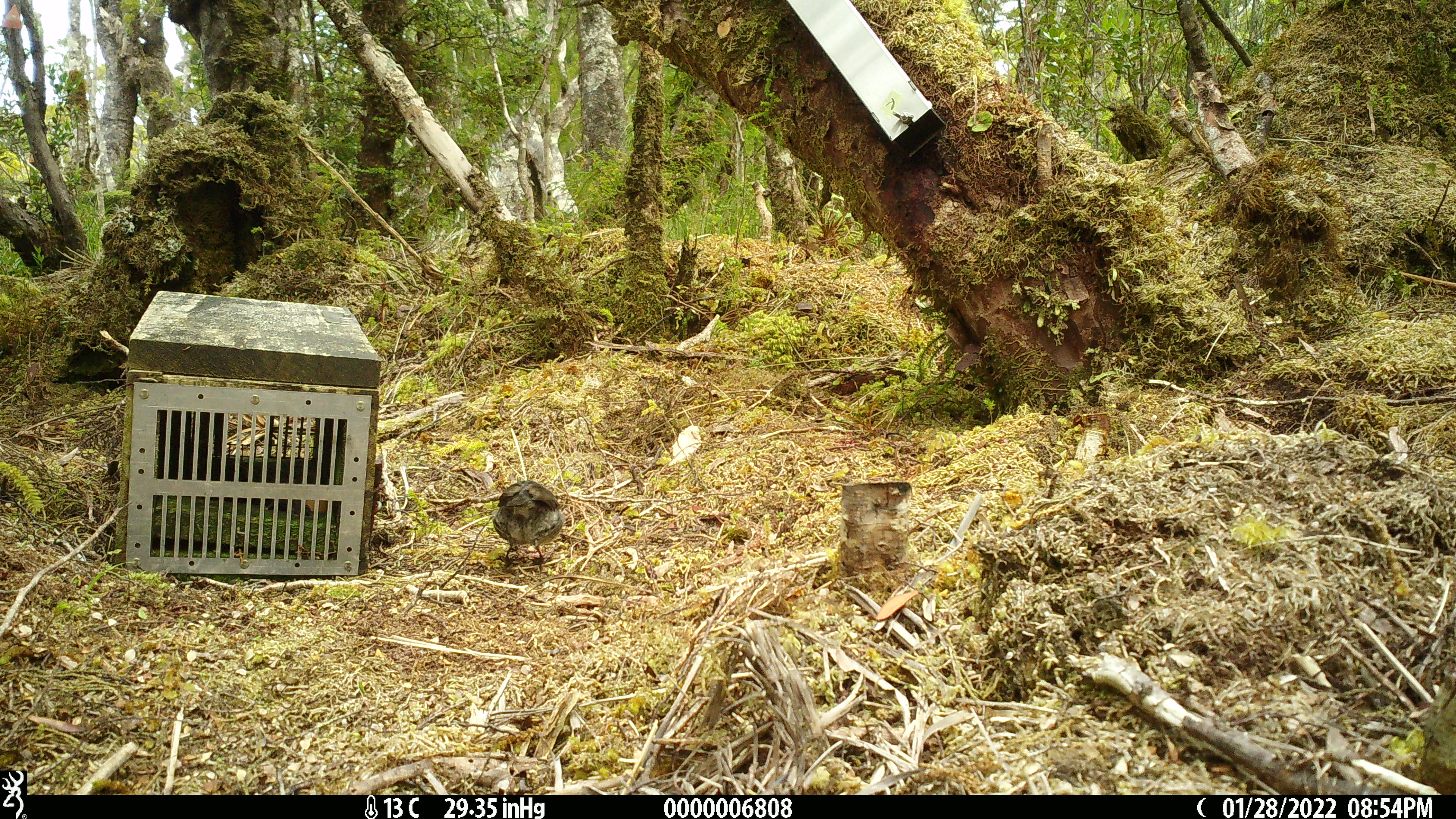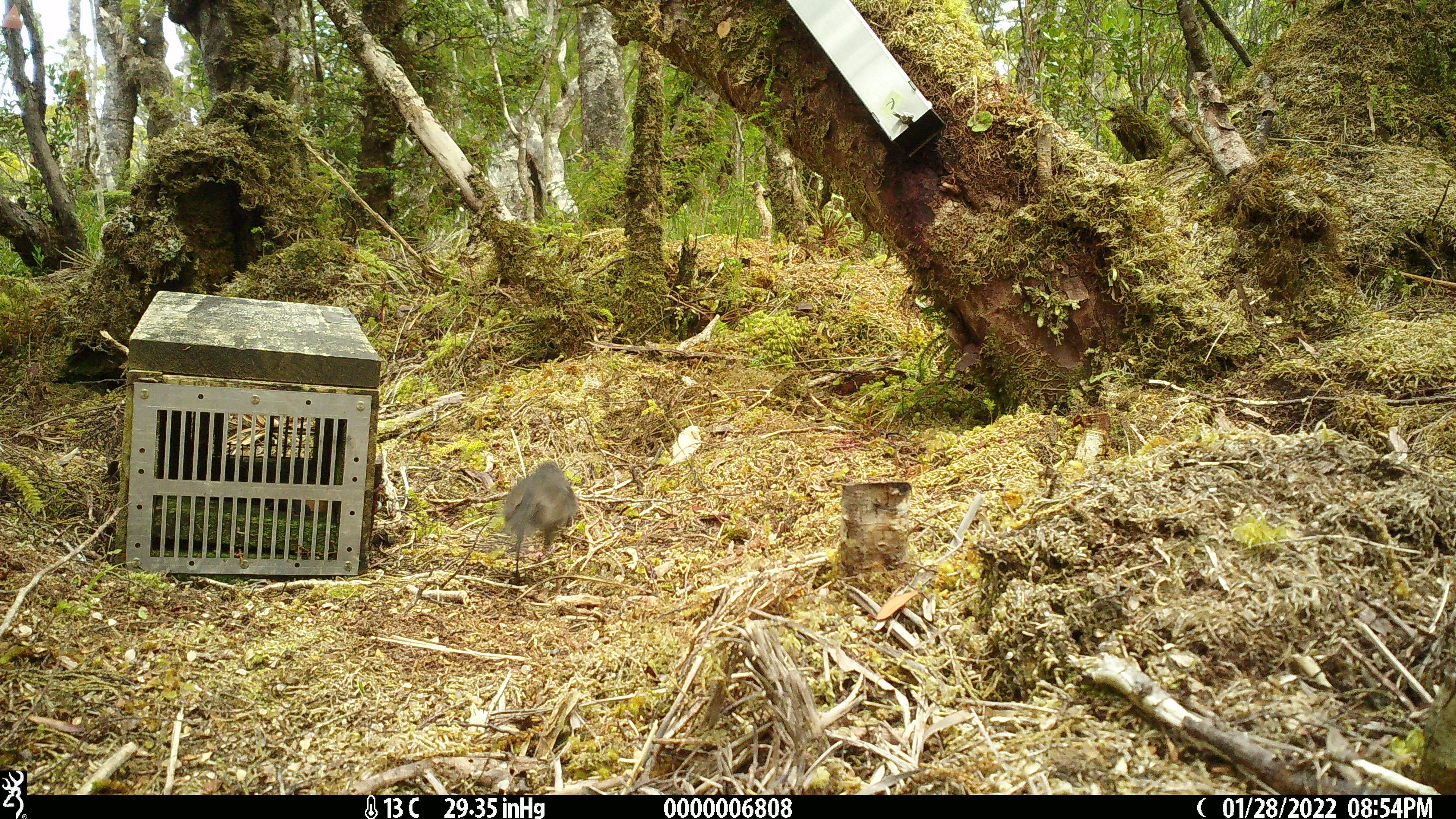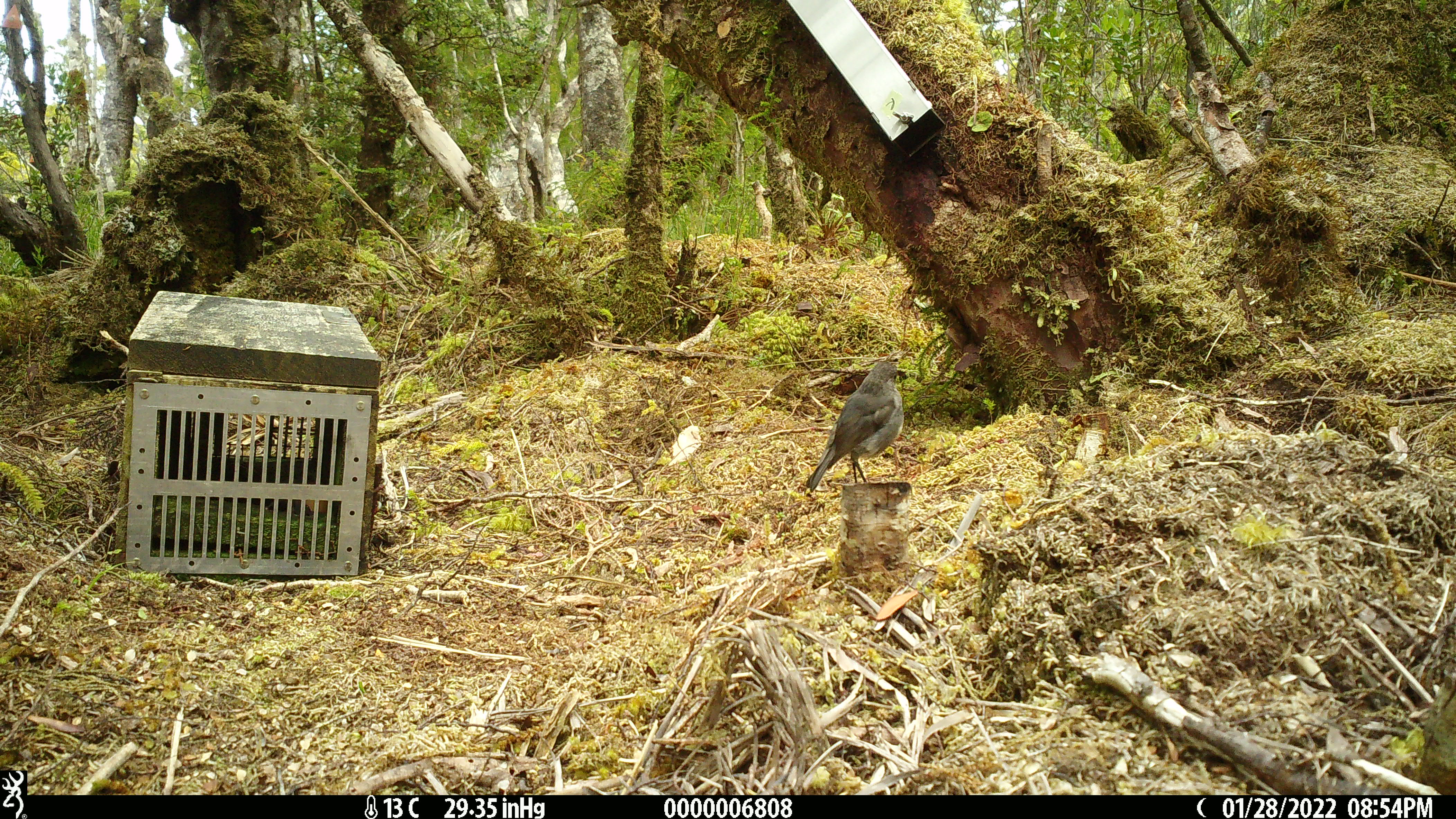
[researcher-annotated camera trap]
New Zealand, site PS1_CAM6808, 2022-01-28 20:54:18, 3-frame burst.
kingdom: Animalia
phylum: Chordata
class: Aves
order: Passeriformes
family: Petroicidae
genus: Petroica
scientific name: Petroica australis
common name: new zealand robin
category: robin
Robin (new zealand robin) (Petroica australis).